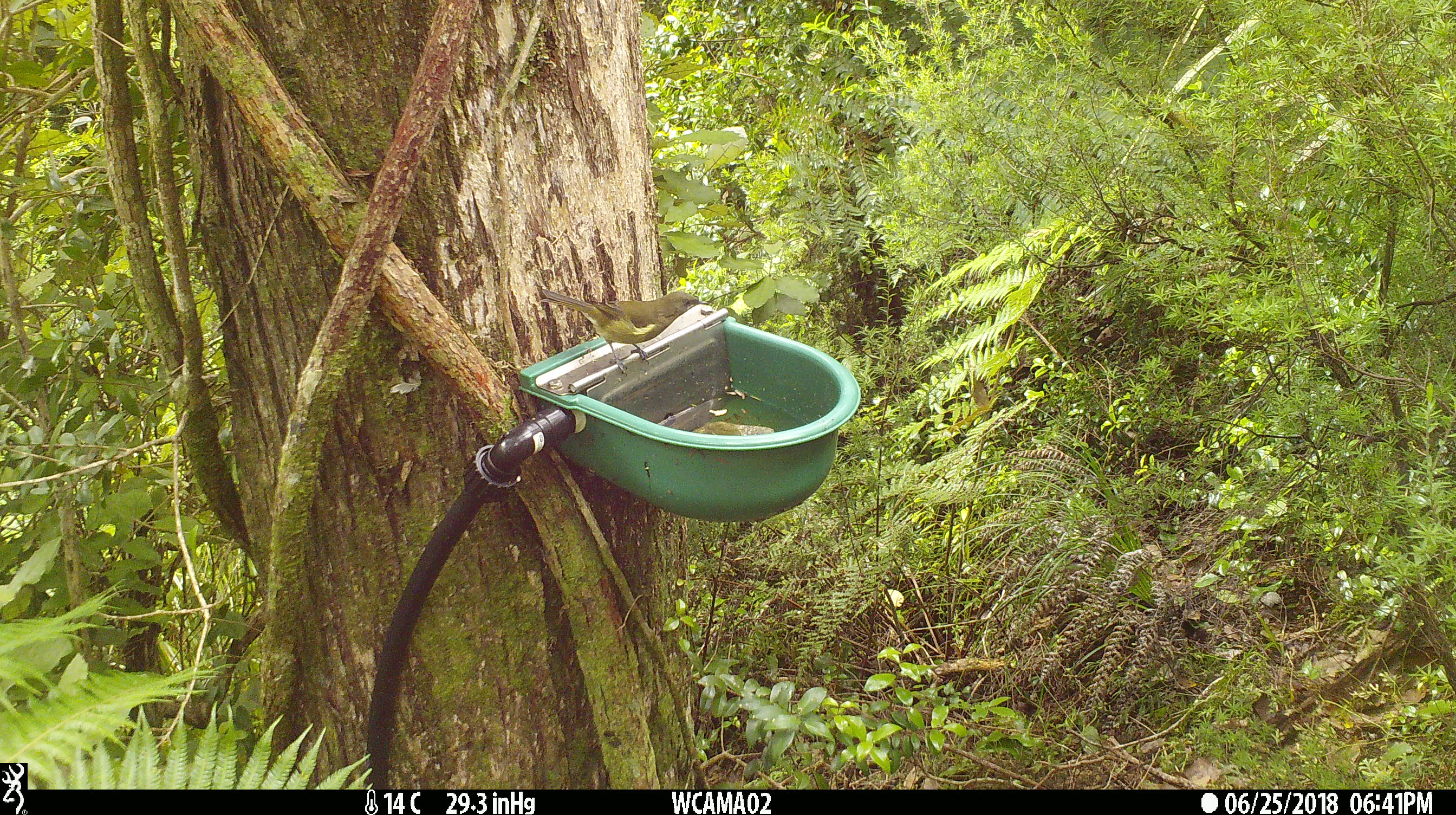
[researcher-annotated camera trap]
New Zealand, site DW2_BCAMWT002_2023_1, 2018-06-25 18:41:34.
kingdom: Animalia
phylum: Chordata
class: Aves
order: Passeriformes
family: Meliphagidae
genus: Anthornis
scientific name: Anthornis melanura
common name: new zealand bellbird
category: bellbird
Bellbird (new zealand bellbird) (Anthornis melanura).